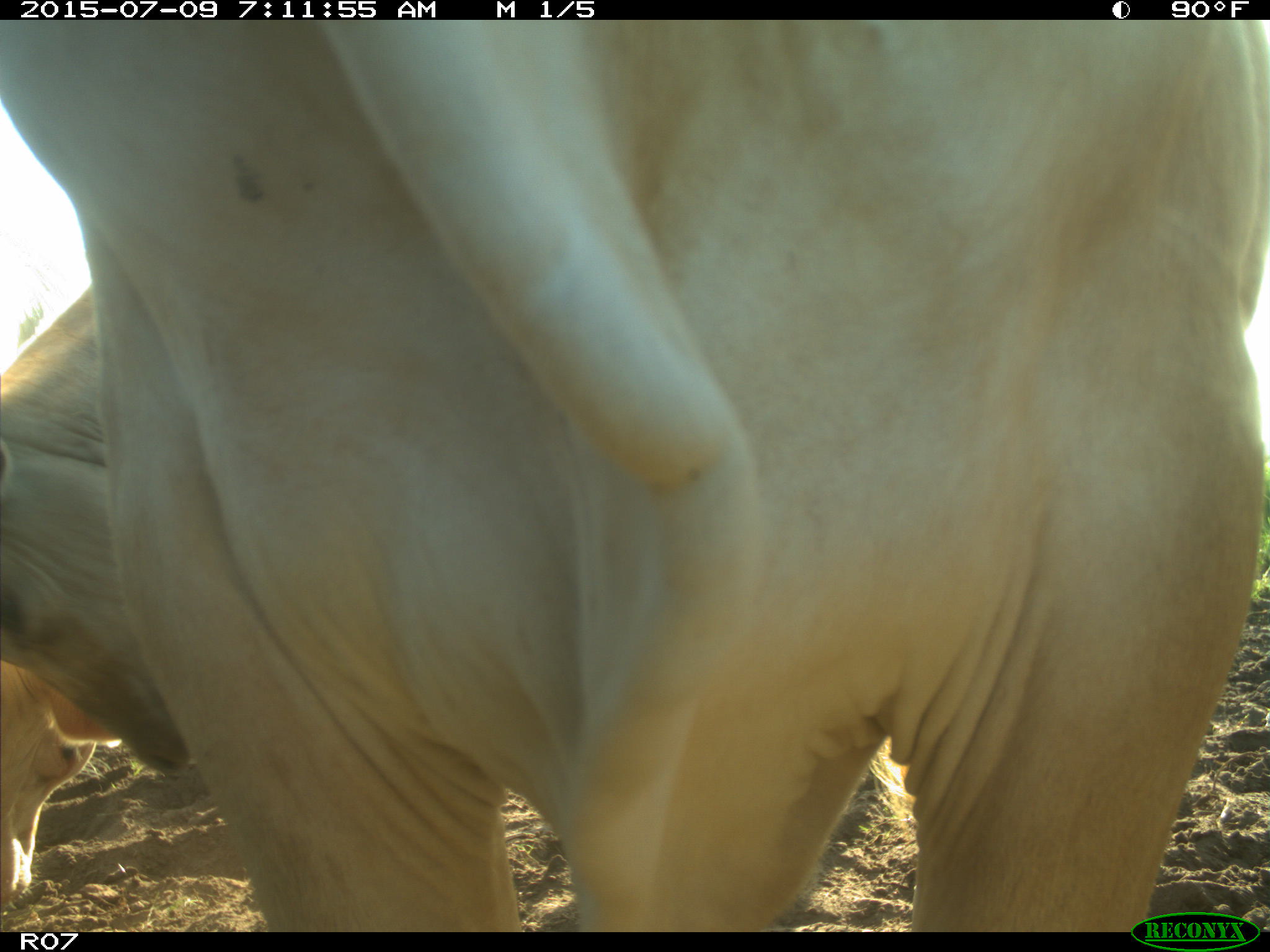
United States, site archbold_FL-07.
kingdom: Animalia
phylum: Chordata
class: Mammalia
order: Artiodactyla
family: Bovidae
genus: Bos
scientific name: Bos taurus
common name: domestic cow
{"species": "Bos taurus (domestic cow)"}